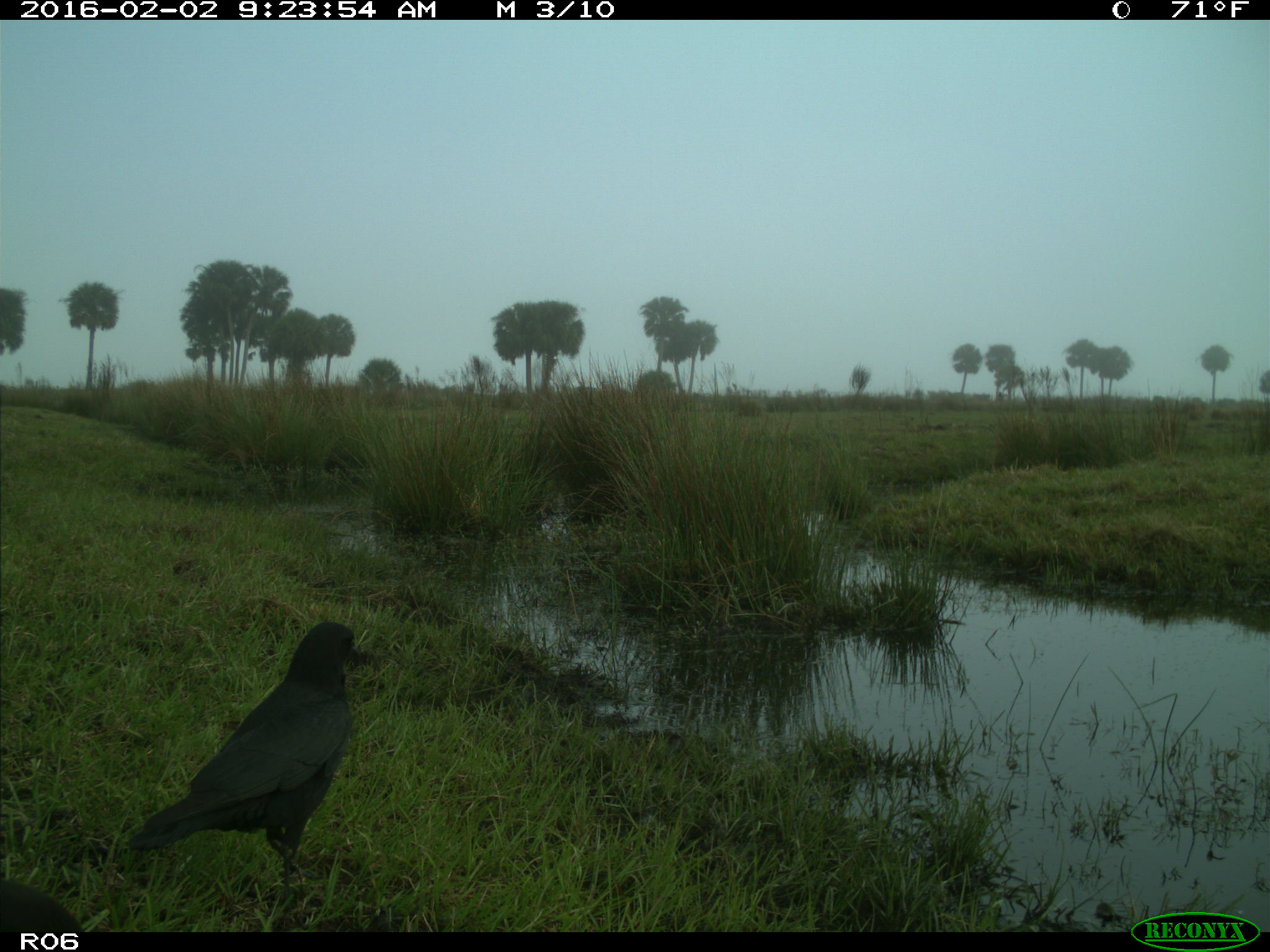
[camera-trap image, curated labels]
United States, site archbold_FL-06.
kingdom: Animalia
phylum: Chordata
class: Aves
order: Passeriformes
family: Corvidae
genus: Corvus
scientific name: Corvus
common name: crows and ravens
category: unidentified corvus